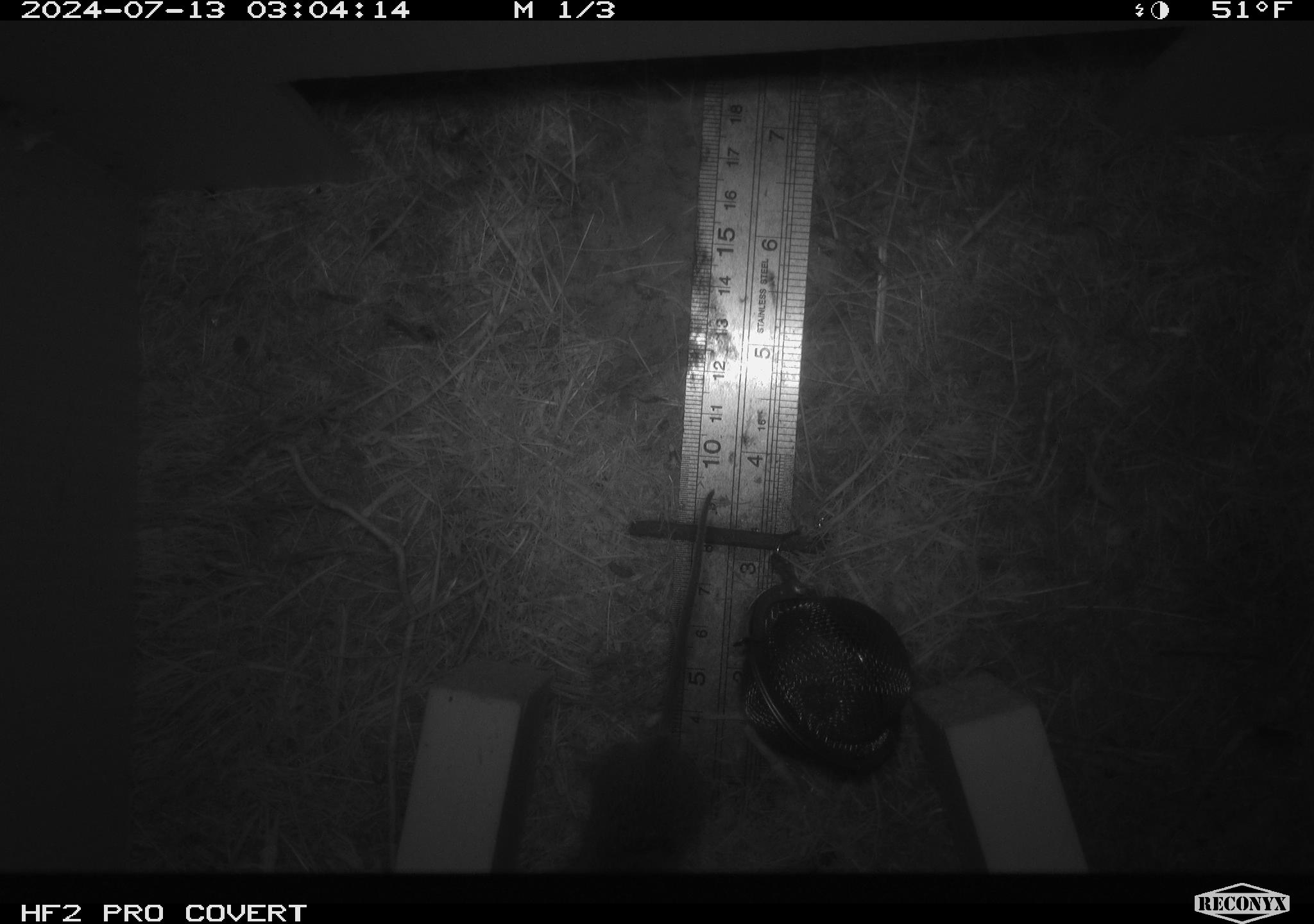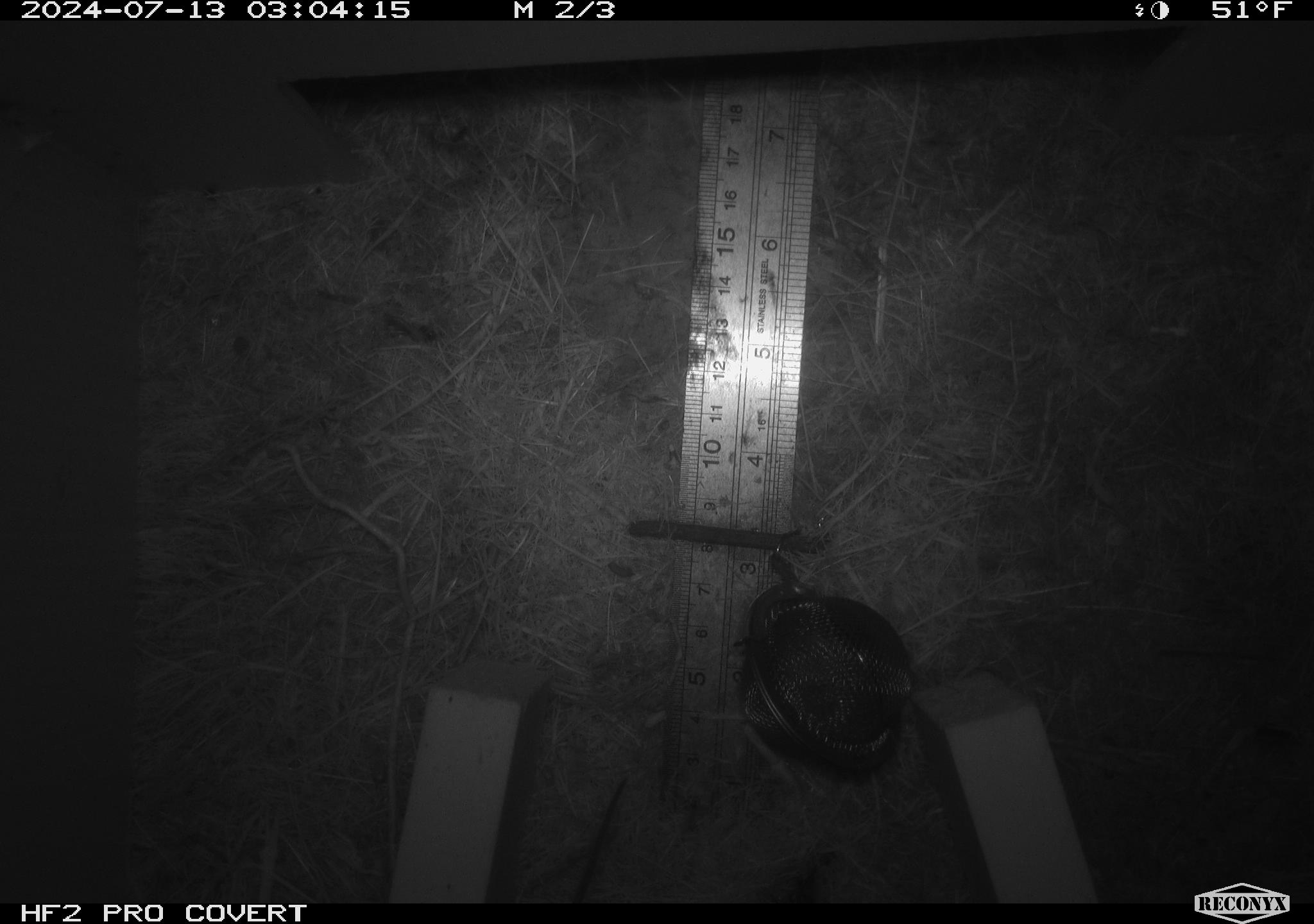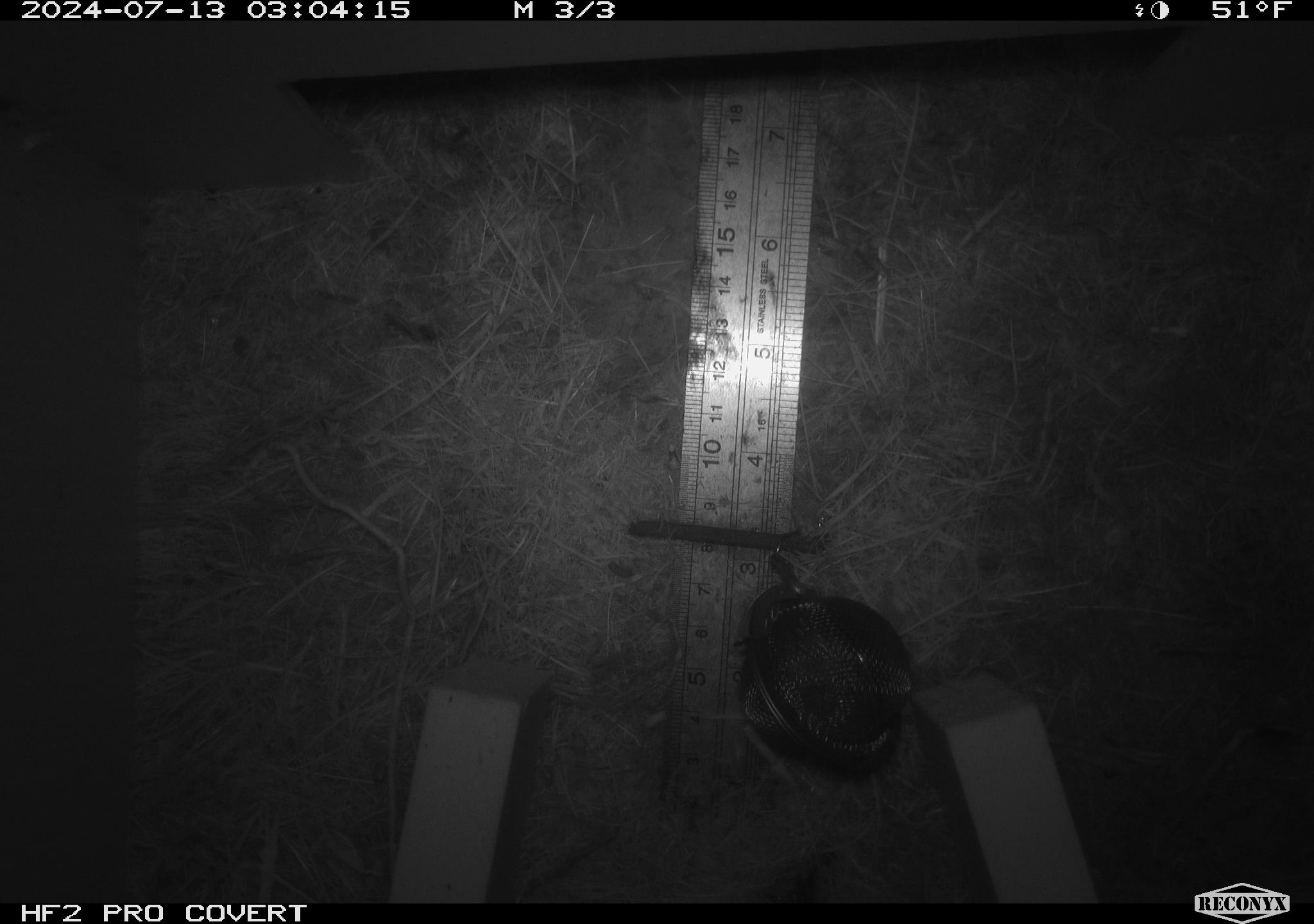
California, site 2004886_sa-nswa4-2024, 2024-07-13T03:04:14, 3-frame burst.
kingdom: Animalia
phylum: Chordata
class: Mammalia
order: Rodentia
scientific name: Rodentia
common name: mouse species